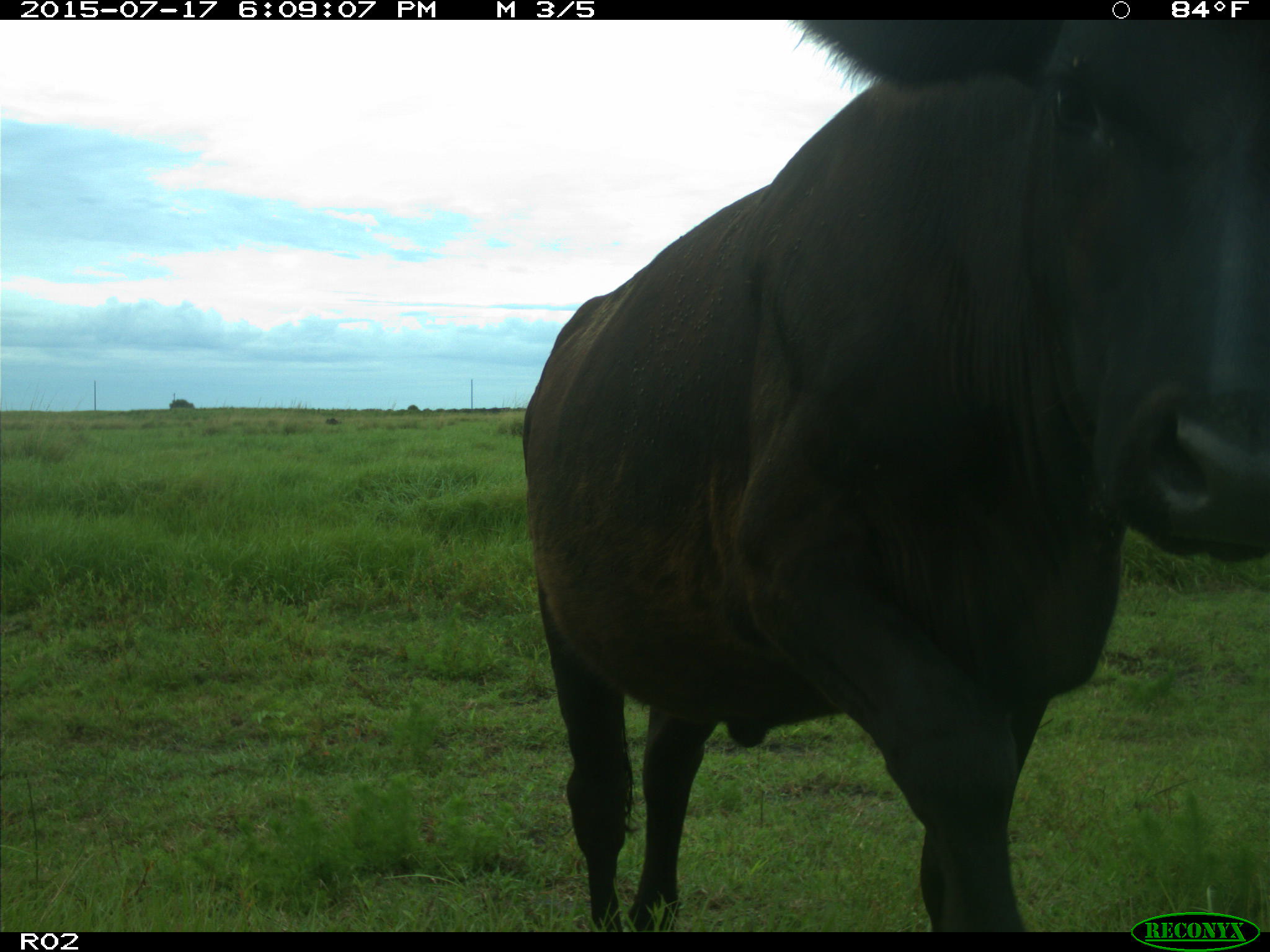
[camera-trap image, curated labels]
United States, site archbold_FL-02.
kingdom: Animalia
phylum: Chordata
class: Mammalia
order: Artiodactyla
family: Bovidae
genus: Bos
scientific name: Bos taurus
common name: domestic cow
Bos taurus (domestic cow).